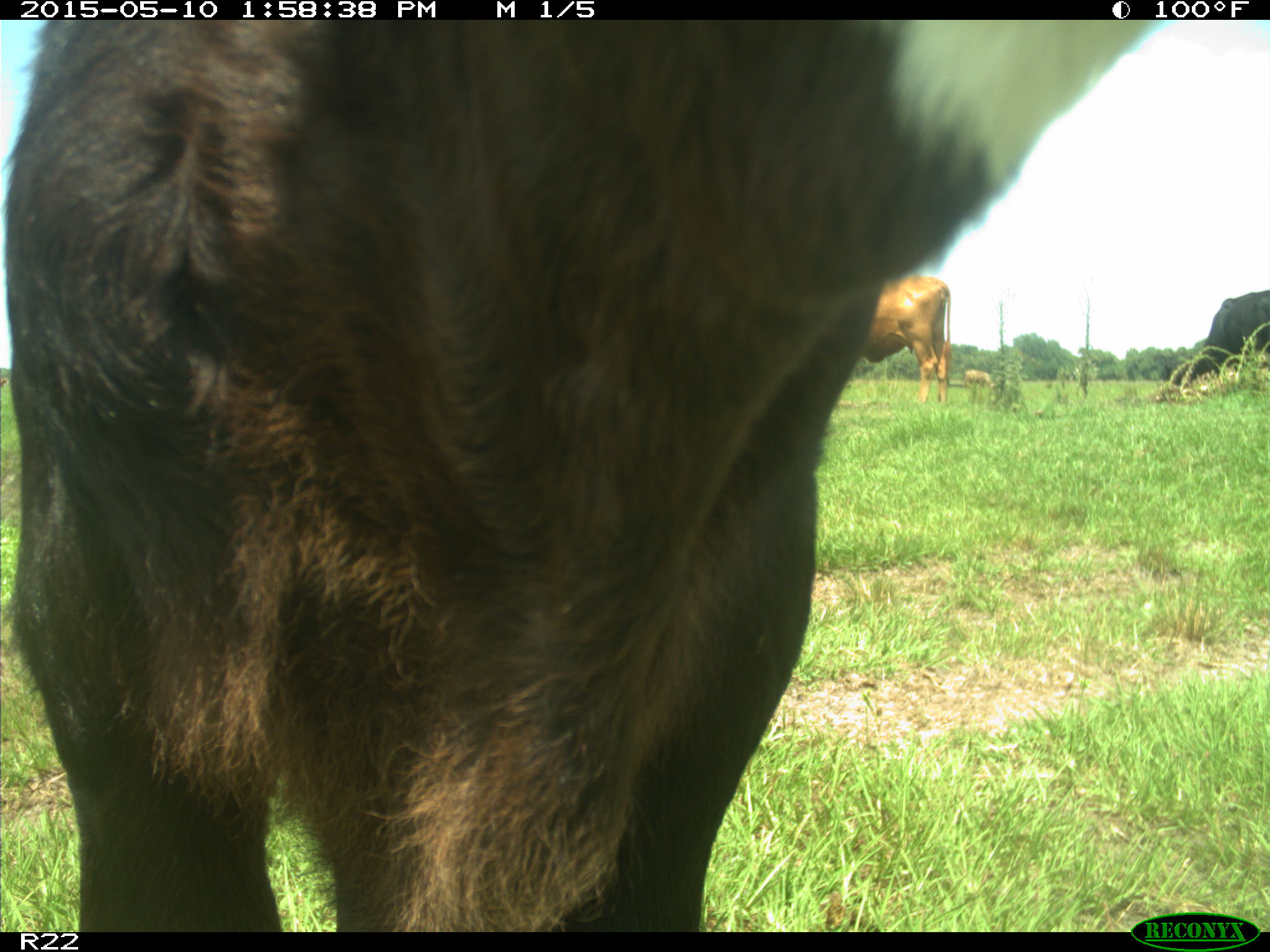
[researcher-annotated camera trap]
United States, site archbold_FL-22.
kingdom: Animalia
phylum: Chordata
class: Mammalia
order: Artiodactyla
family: Bovidae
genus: Bos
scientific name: Bos taurus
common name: domestic cow